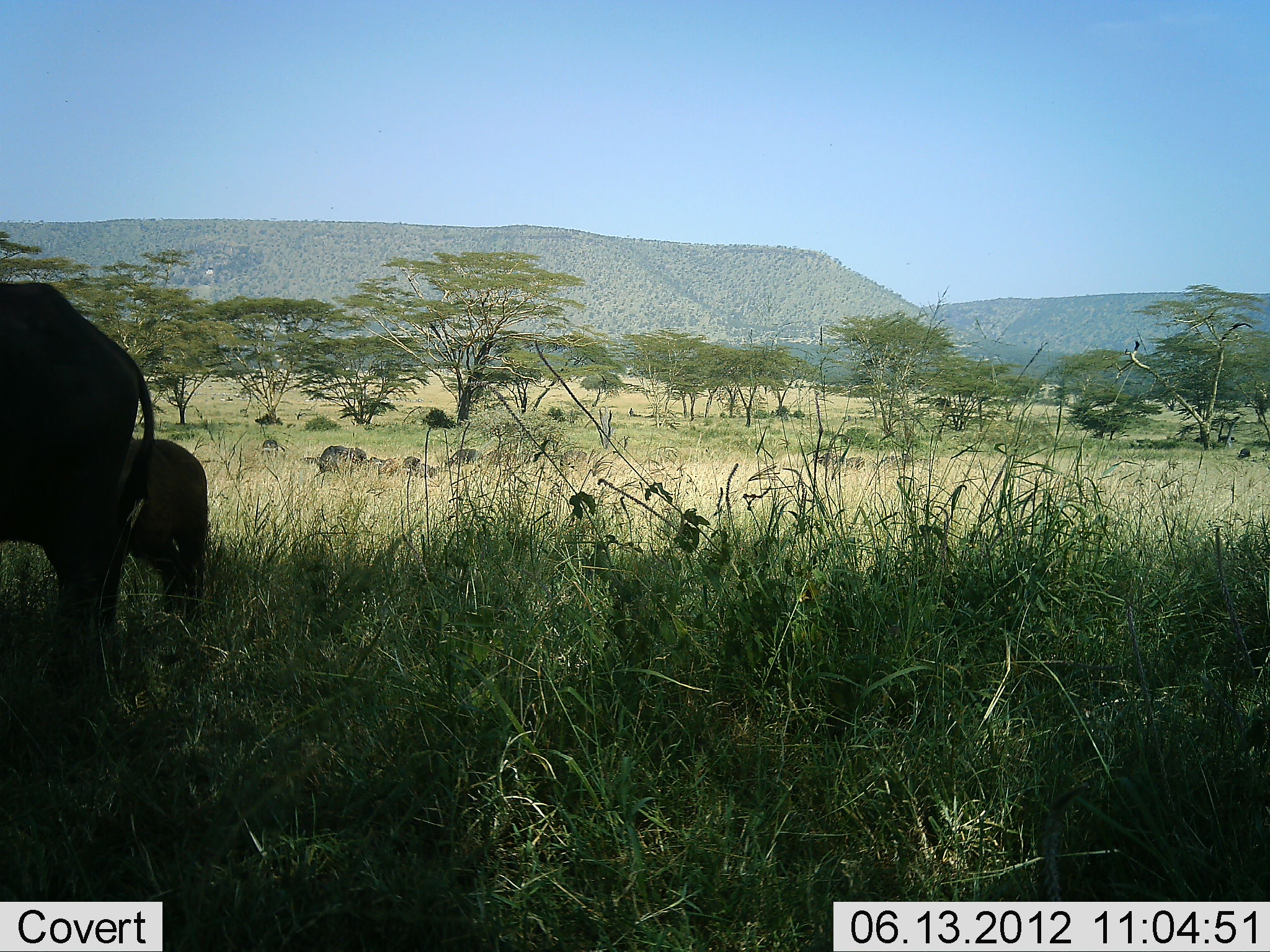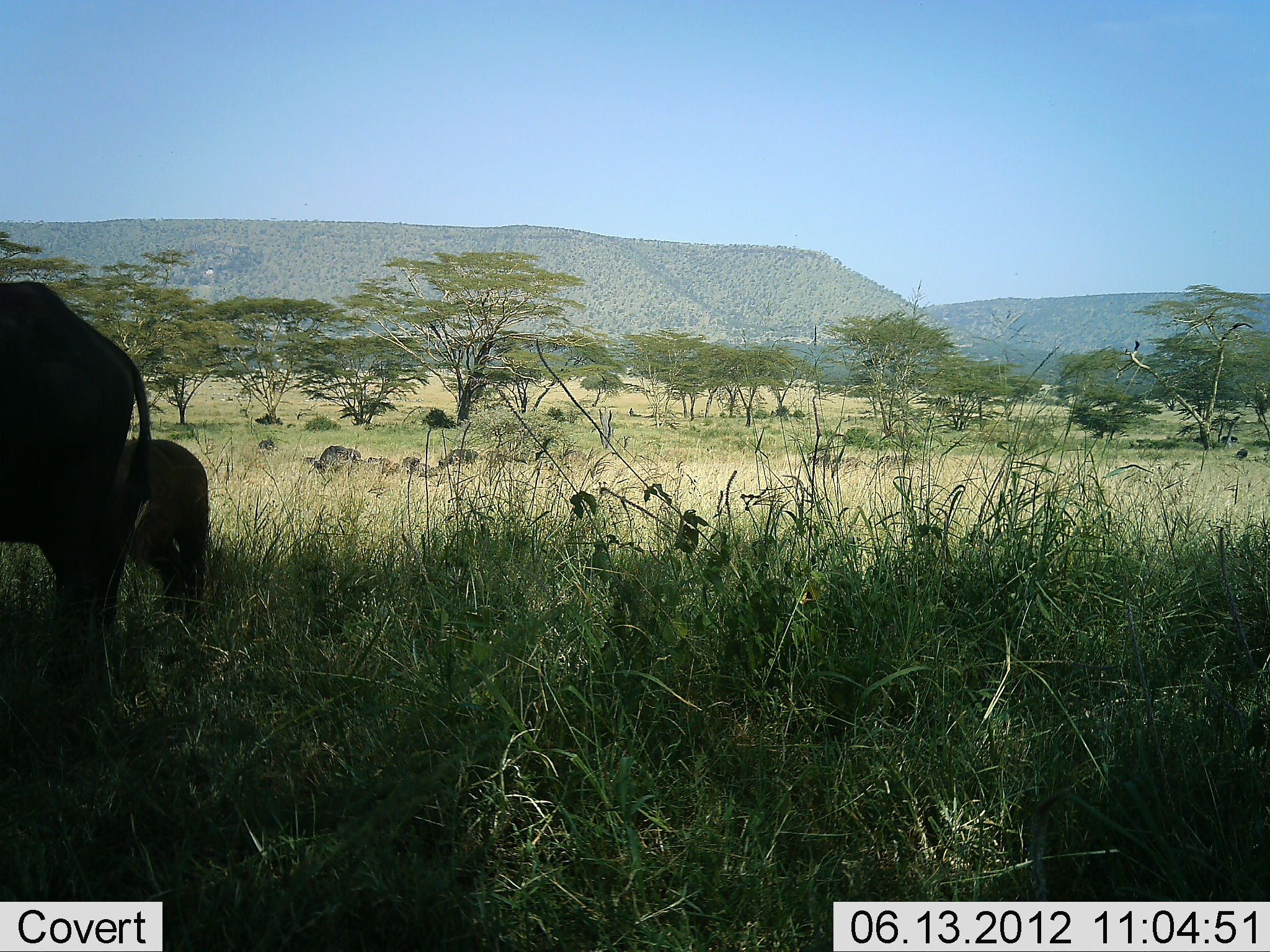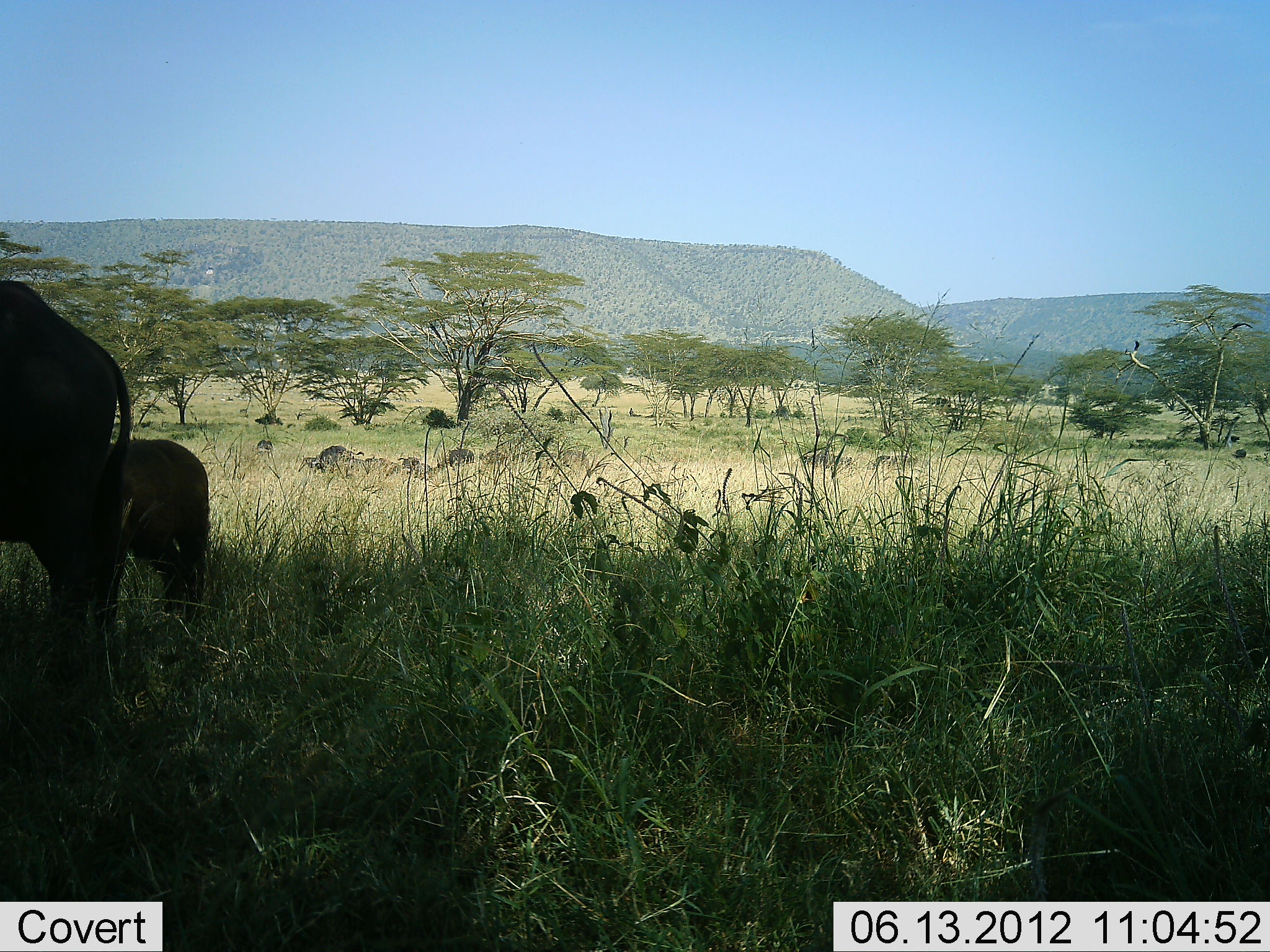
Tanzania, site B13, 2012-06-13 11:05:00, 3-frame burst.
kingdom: Animalia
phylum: Chordata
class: Mammalia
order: Artiodactyla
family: Bovidae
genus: Syncerus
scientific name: Syncerus caffer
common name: cape buffalo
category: buffalo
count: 5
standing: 70%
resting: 0%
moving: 20%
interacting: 0%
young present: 30%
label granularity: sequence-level